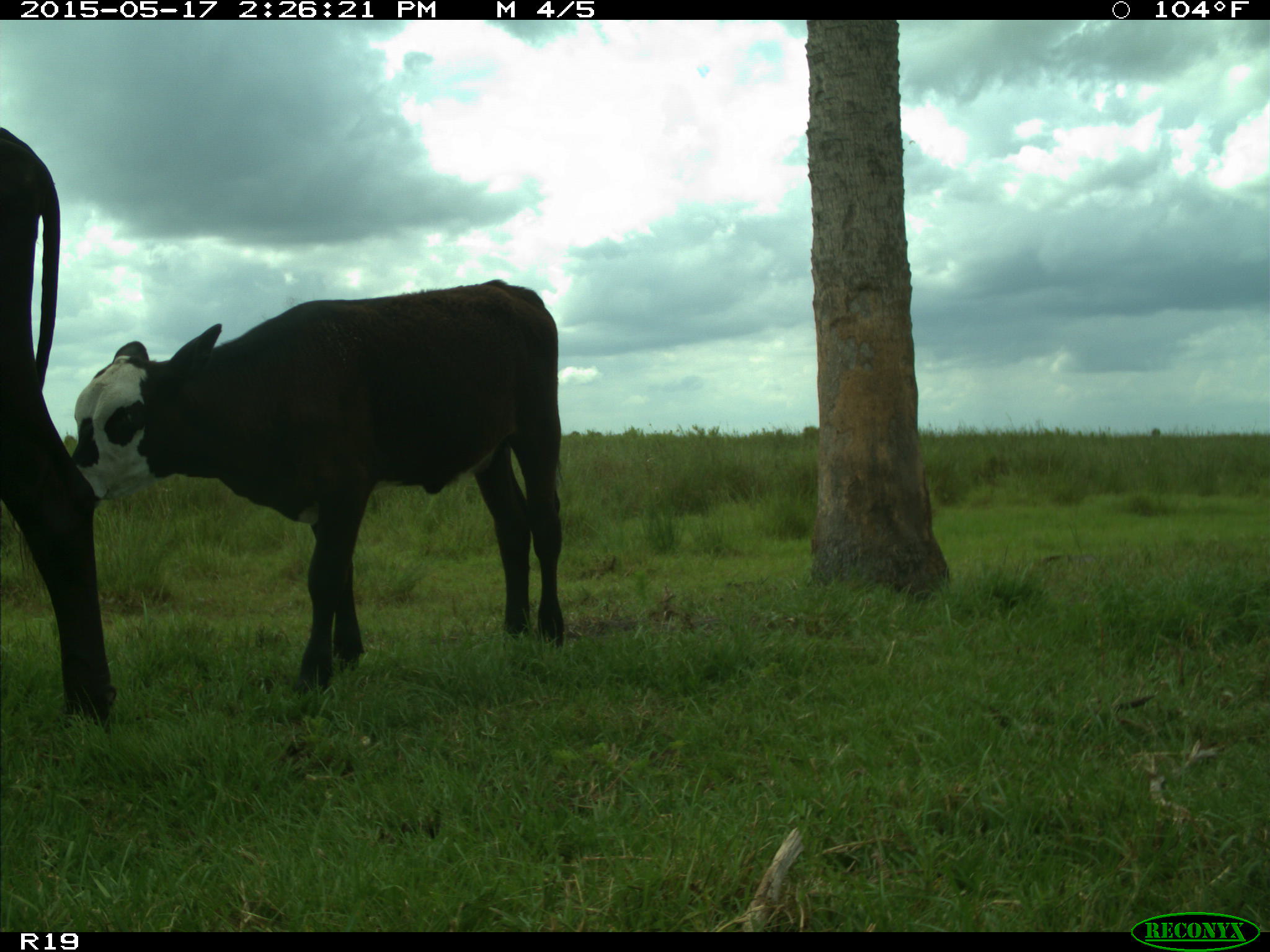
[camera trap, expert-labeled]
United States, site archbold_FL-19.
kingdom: Animalia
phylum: Chordata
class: Mammalia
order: Artiodactyla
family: Bovidae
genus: Bos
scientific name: Bos taurus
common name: domestic cow